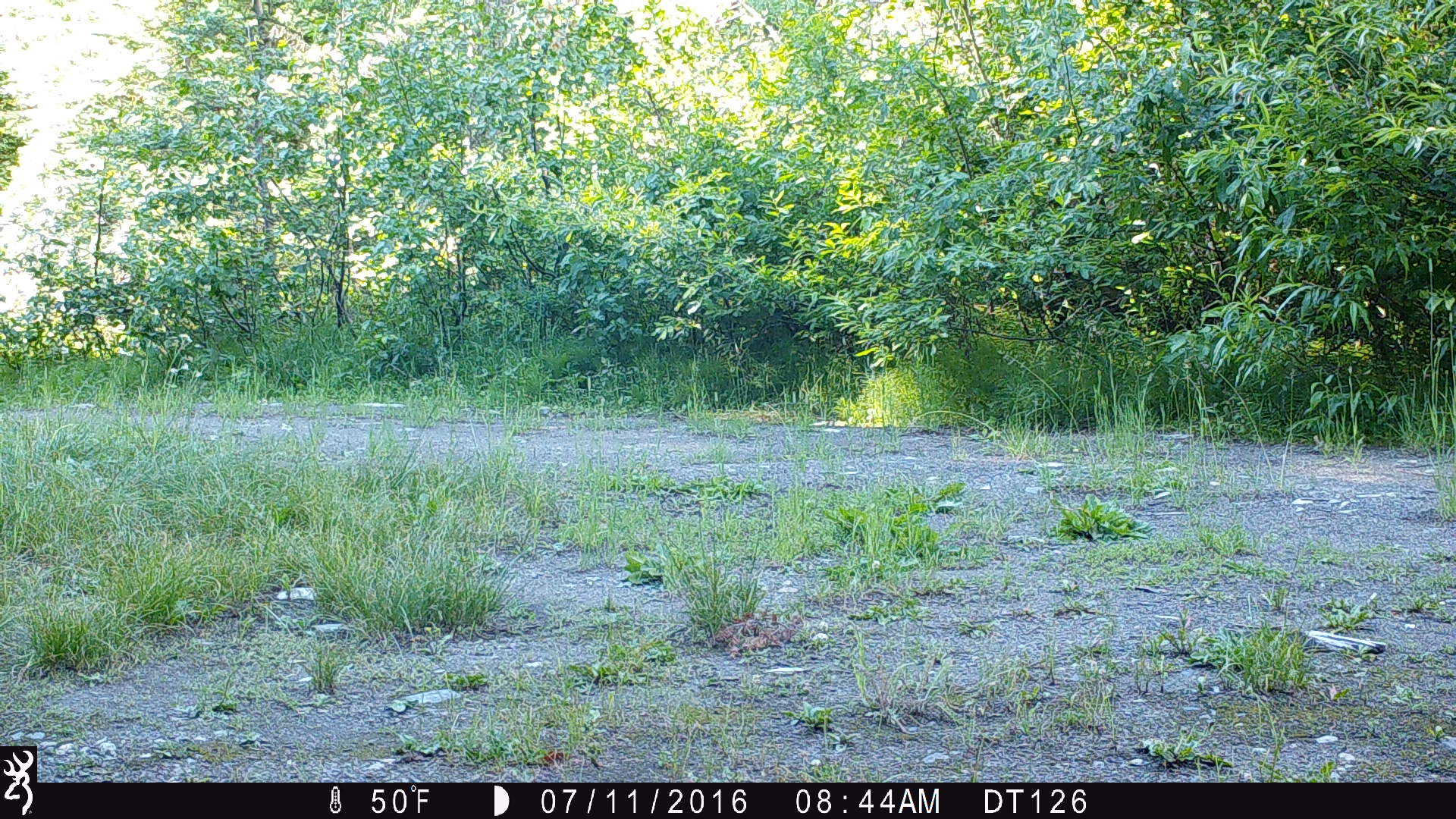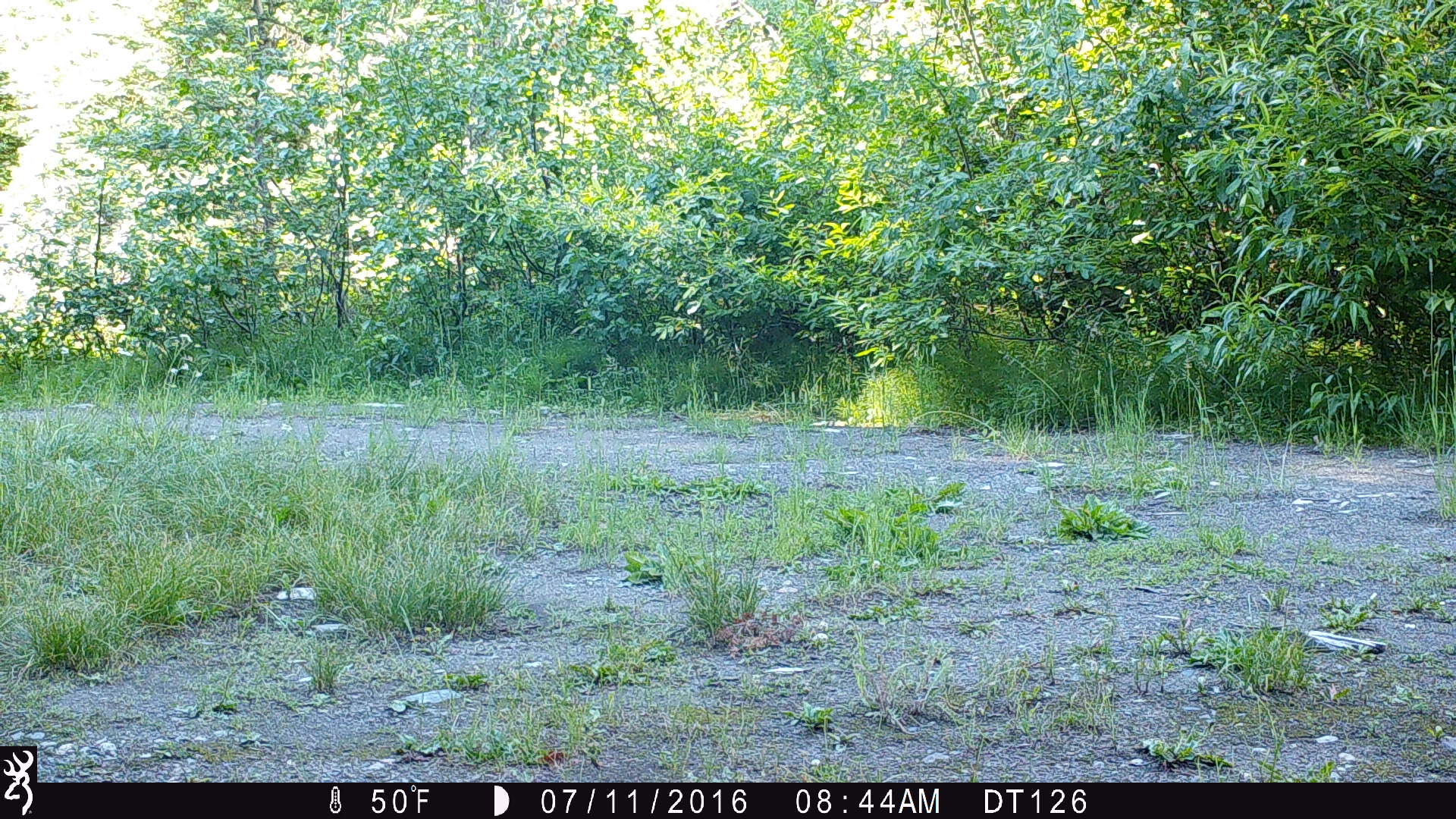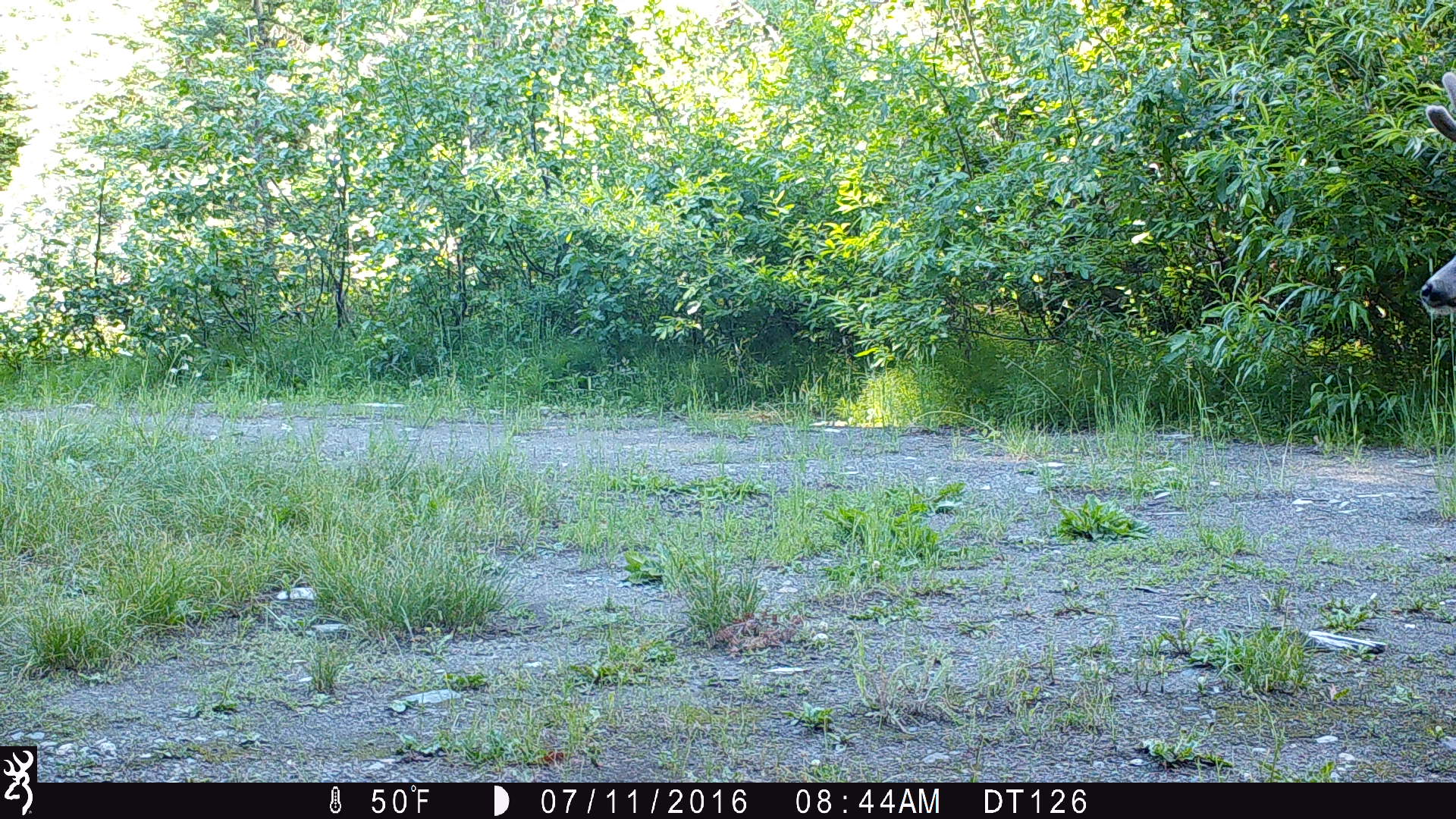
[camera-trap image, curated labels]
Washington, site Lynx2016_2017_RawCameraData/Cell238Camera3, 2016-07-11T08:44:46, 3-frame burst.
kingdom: Animalia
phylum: Chordata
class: Mammalia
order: Artiodactyla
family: Cervidae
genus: Odocoileus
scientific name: Odocoileus hemionus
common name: mule deer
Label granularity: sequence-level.